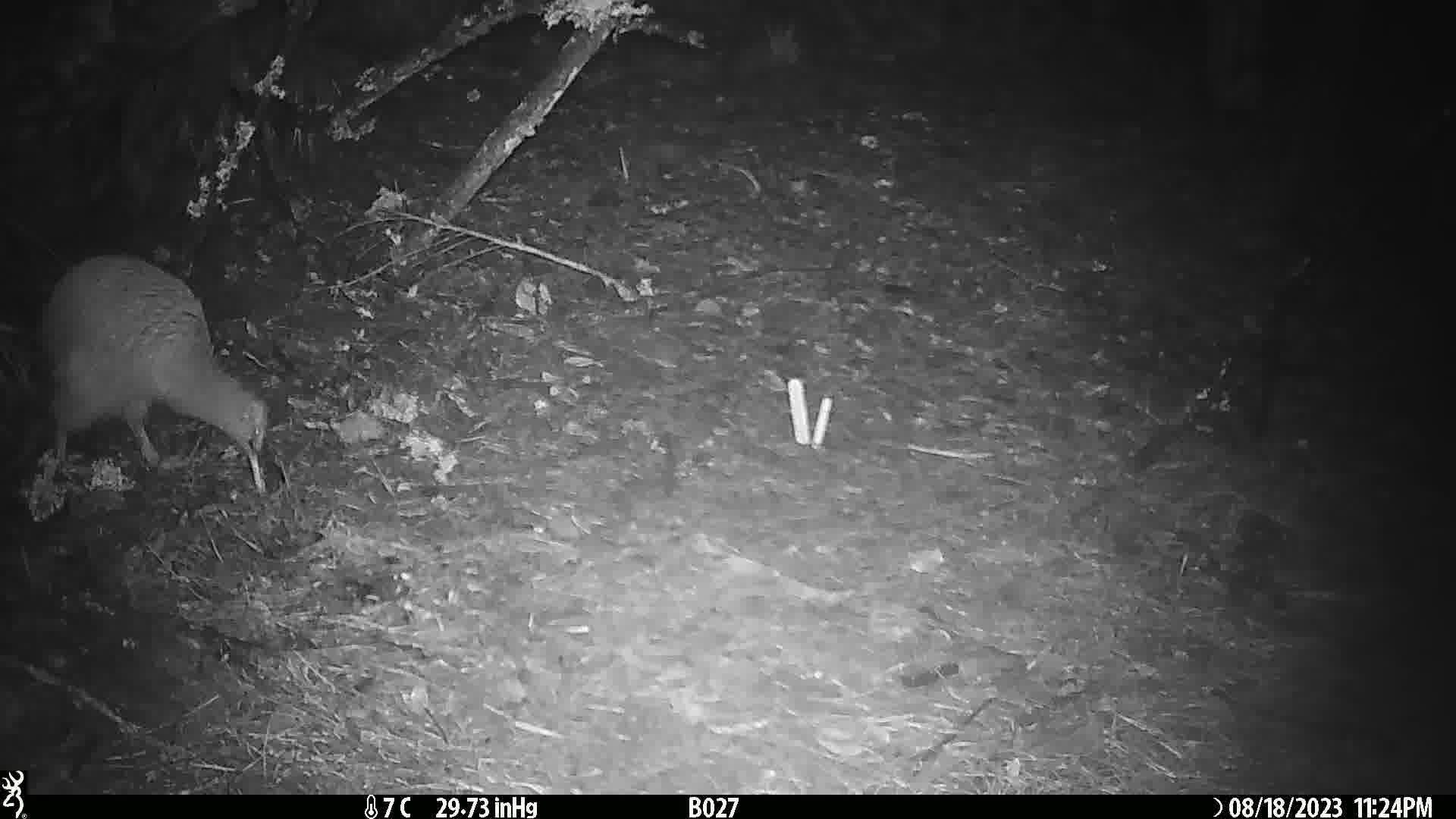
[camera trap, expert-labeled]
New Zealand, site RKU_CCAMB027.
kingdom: Animalia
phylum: Chordata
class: Aves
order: Apterygiformes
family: Apterygidae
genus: Apteryx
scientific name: Apteryx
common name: kiwi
Kiwi (Apteryx).